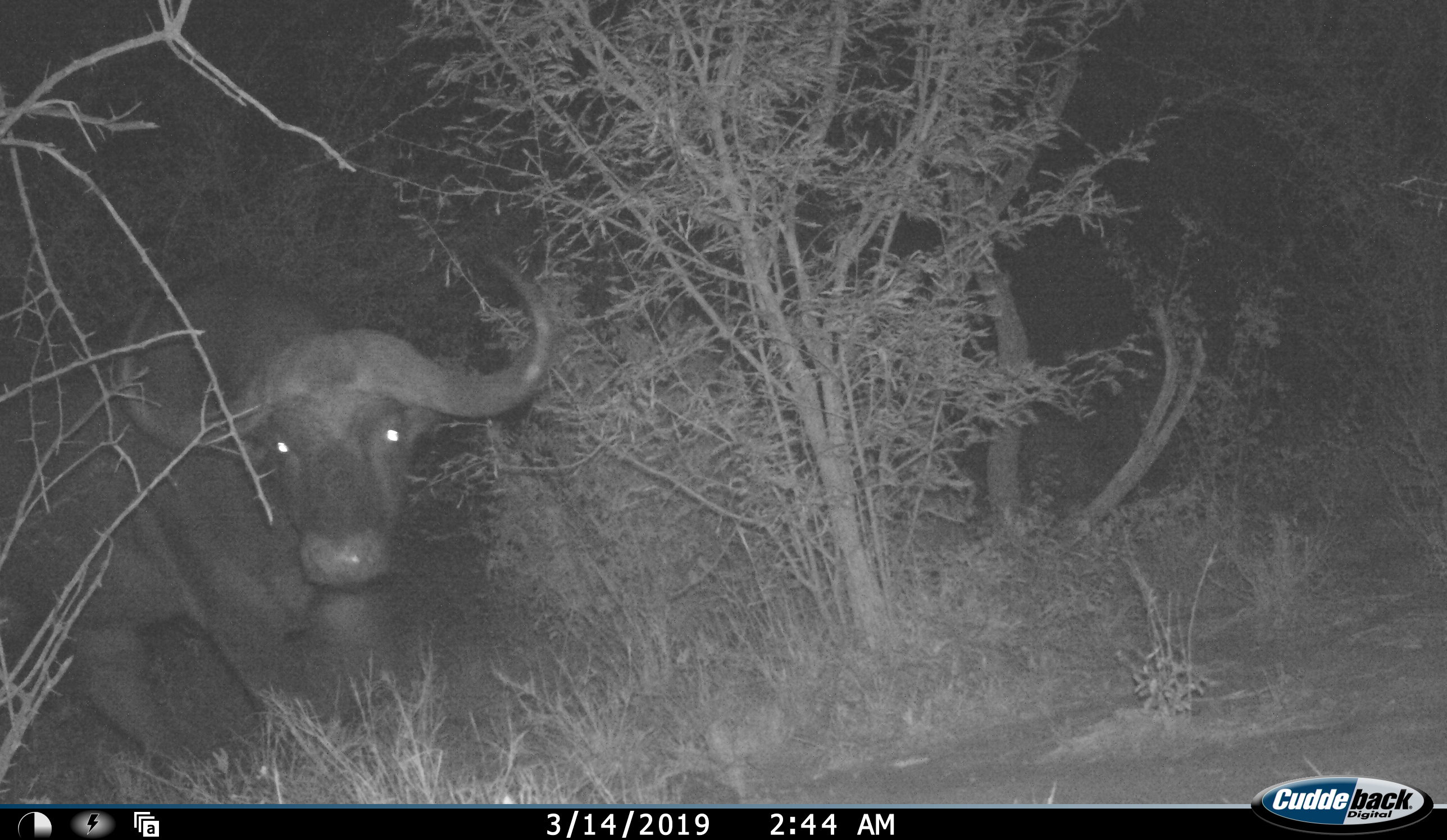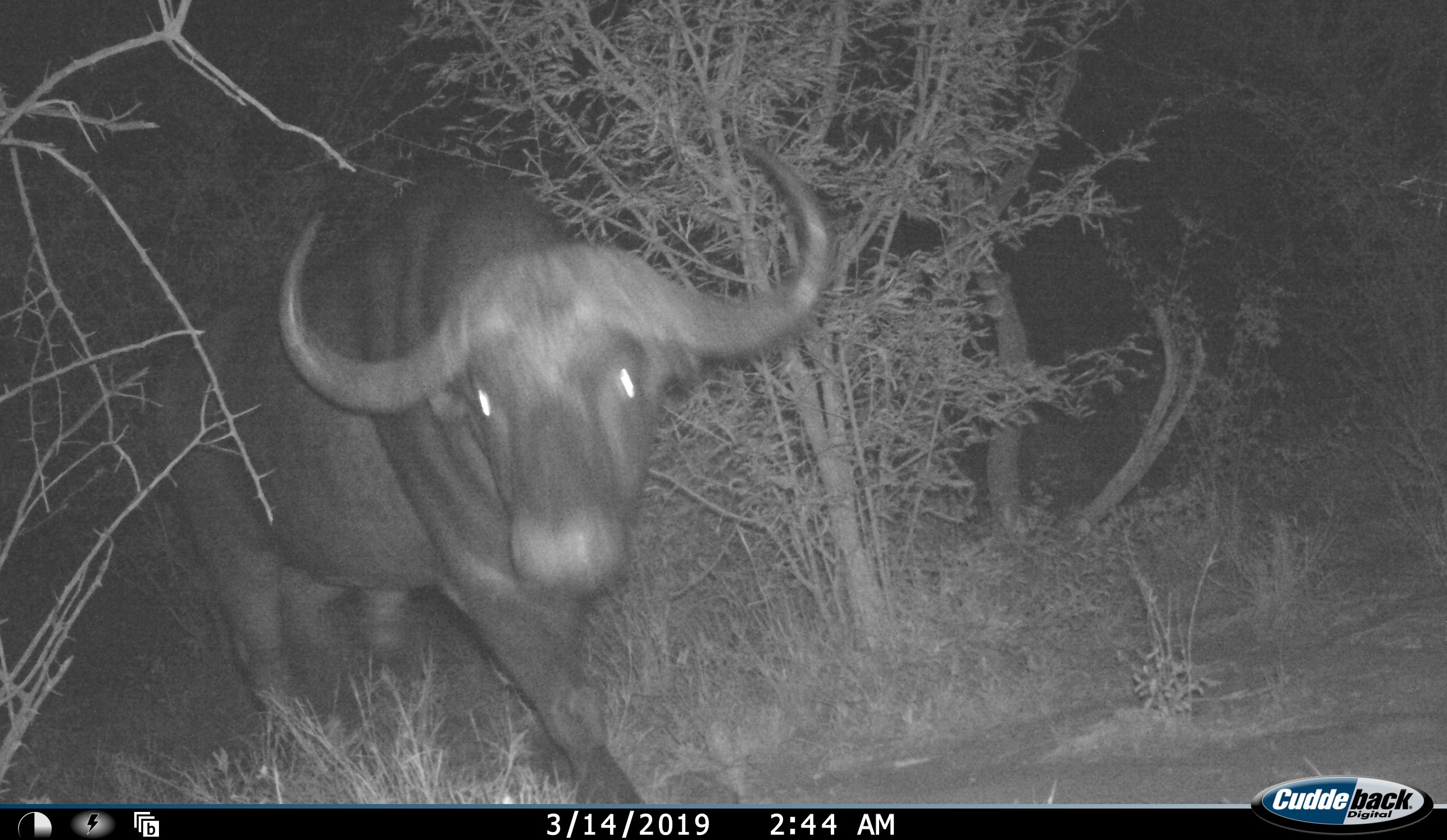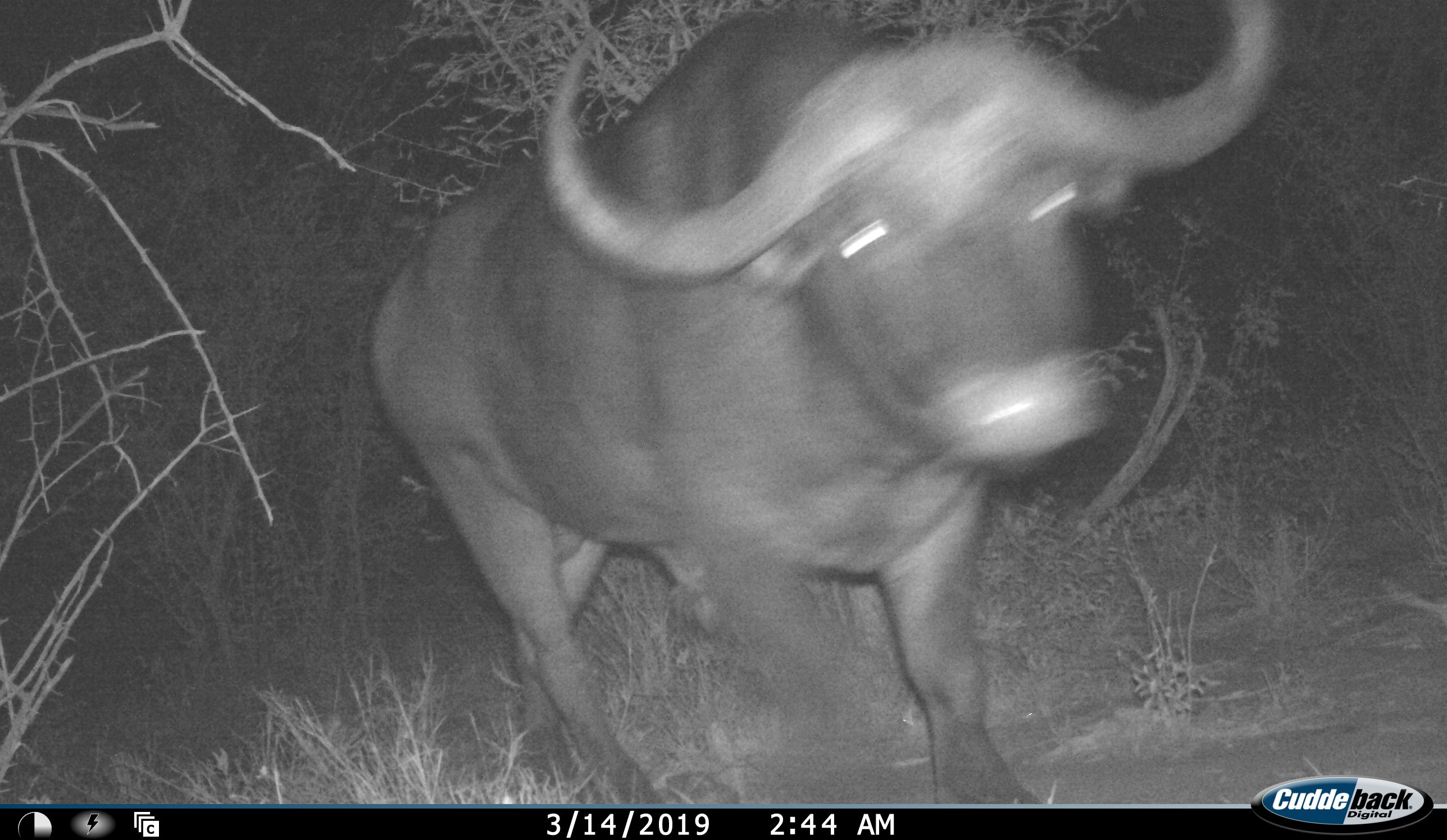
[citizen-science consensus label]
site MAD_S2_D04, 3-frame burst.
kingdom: Animalia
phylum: Chordata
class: Mammalia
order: Artiodactyla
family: Bovidae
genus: Syncerus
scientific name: Syncerus caffer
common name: african buffalo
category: buffalo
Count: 1.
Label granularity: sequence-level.